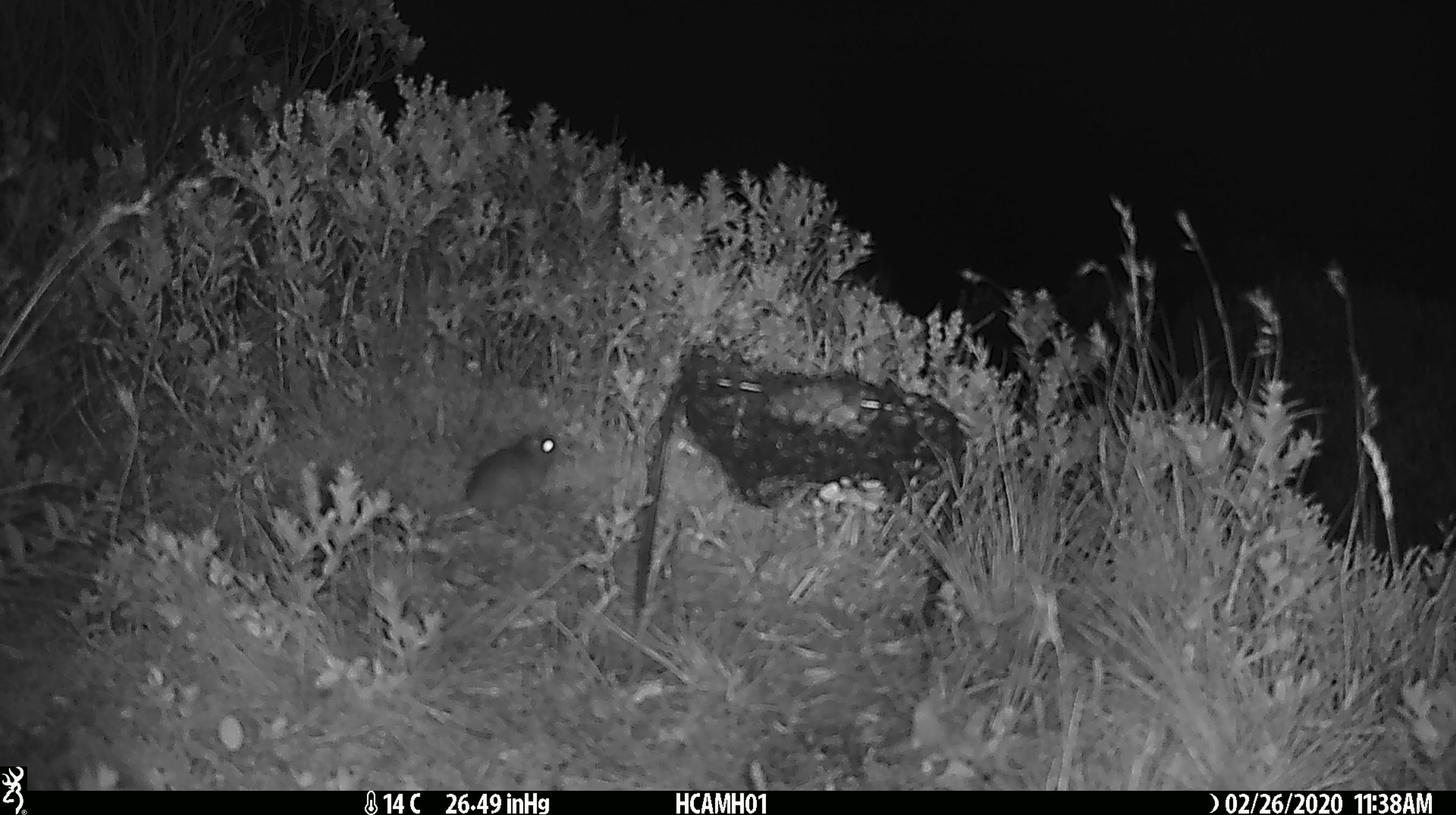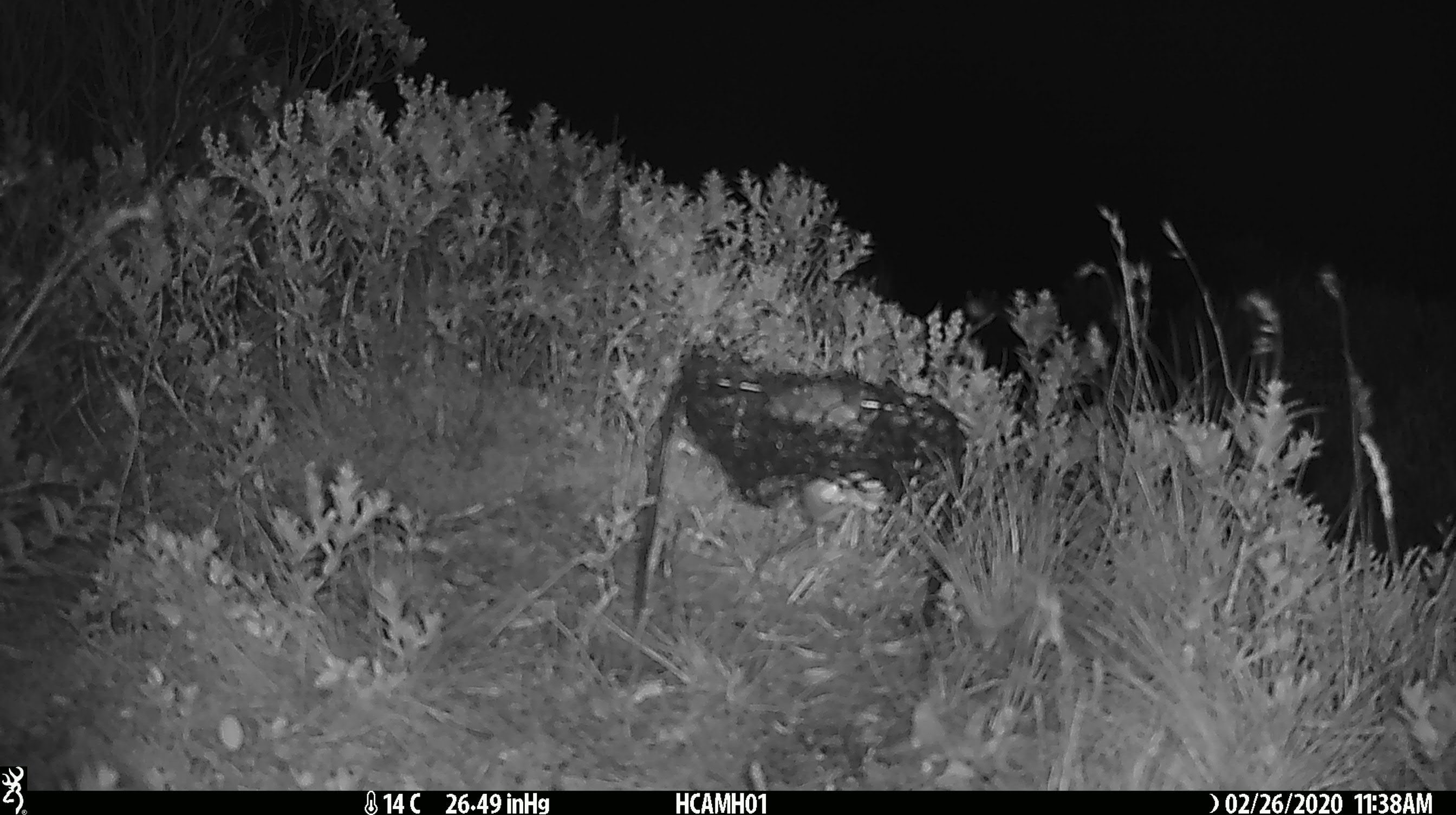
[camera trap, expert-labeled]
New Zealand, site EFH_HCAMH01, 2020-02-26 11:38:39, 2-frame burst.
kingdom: Animalia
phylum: Chordata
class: Mammalia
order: Rodentia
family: Muridae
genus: Mus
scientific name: Mus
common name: mouse